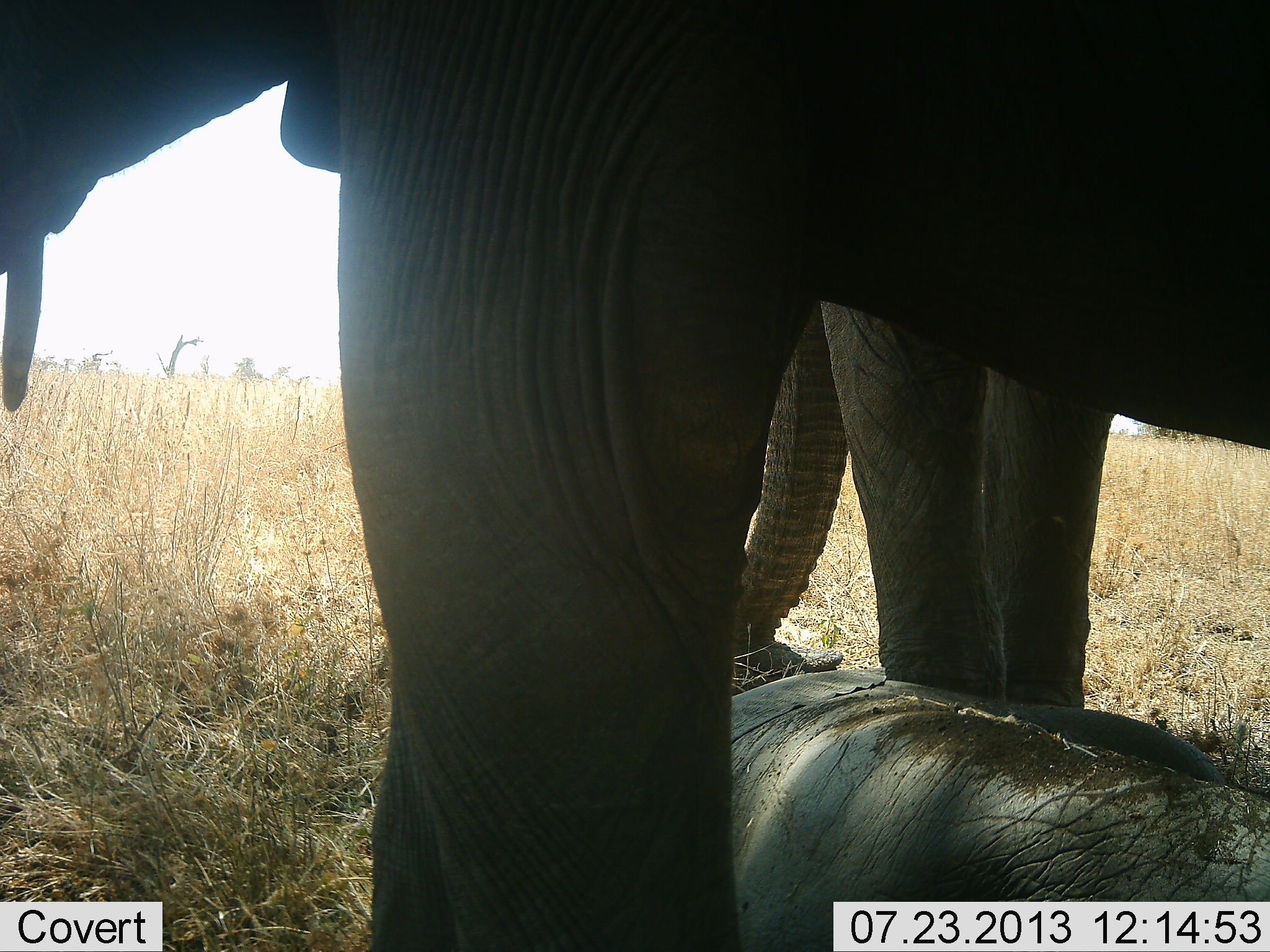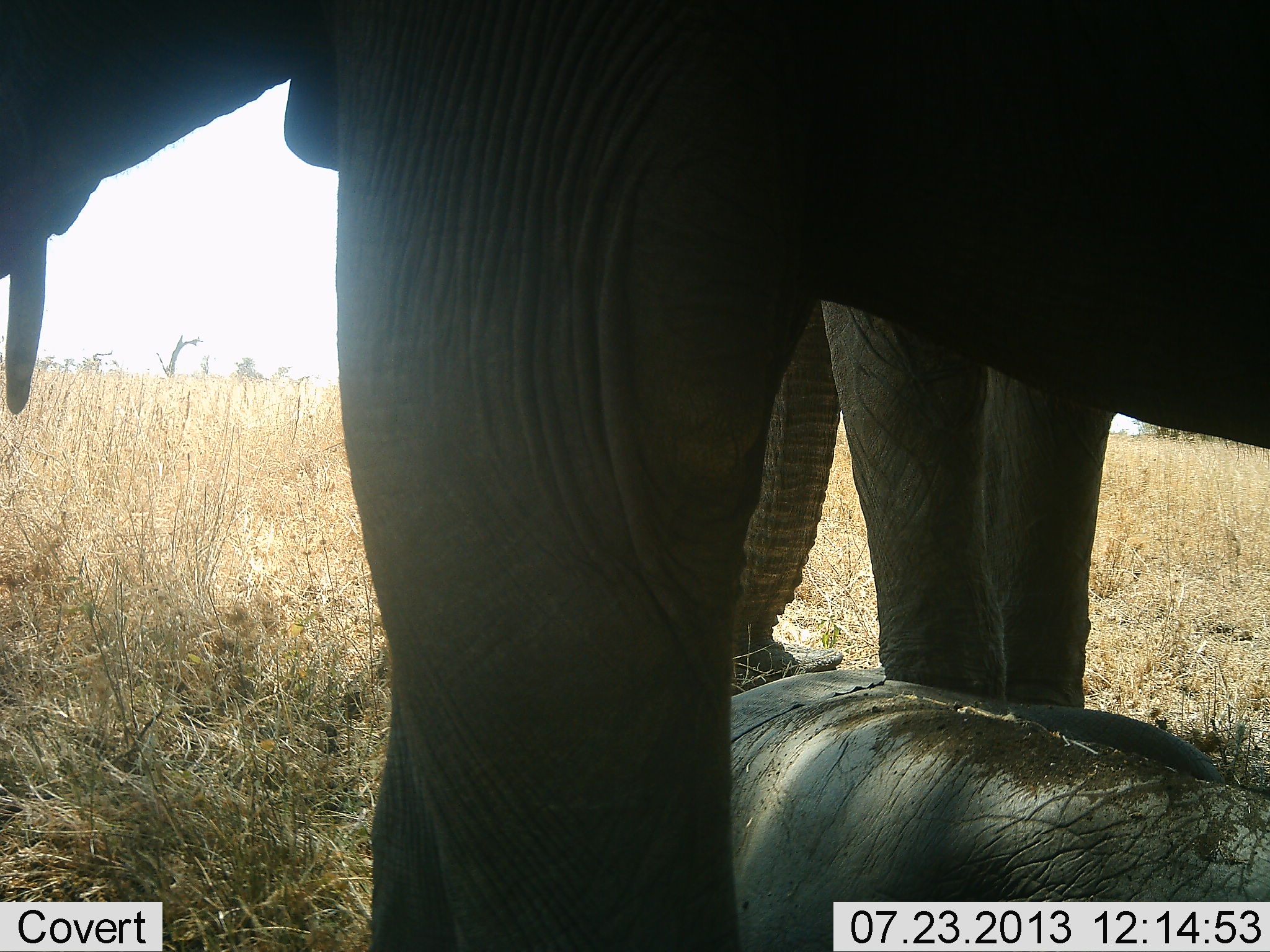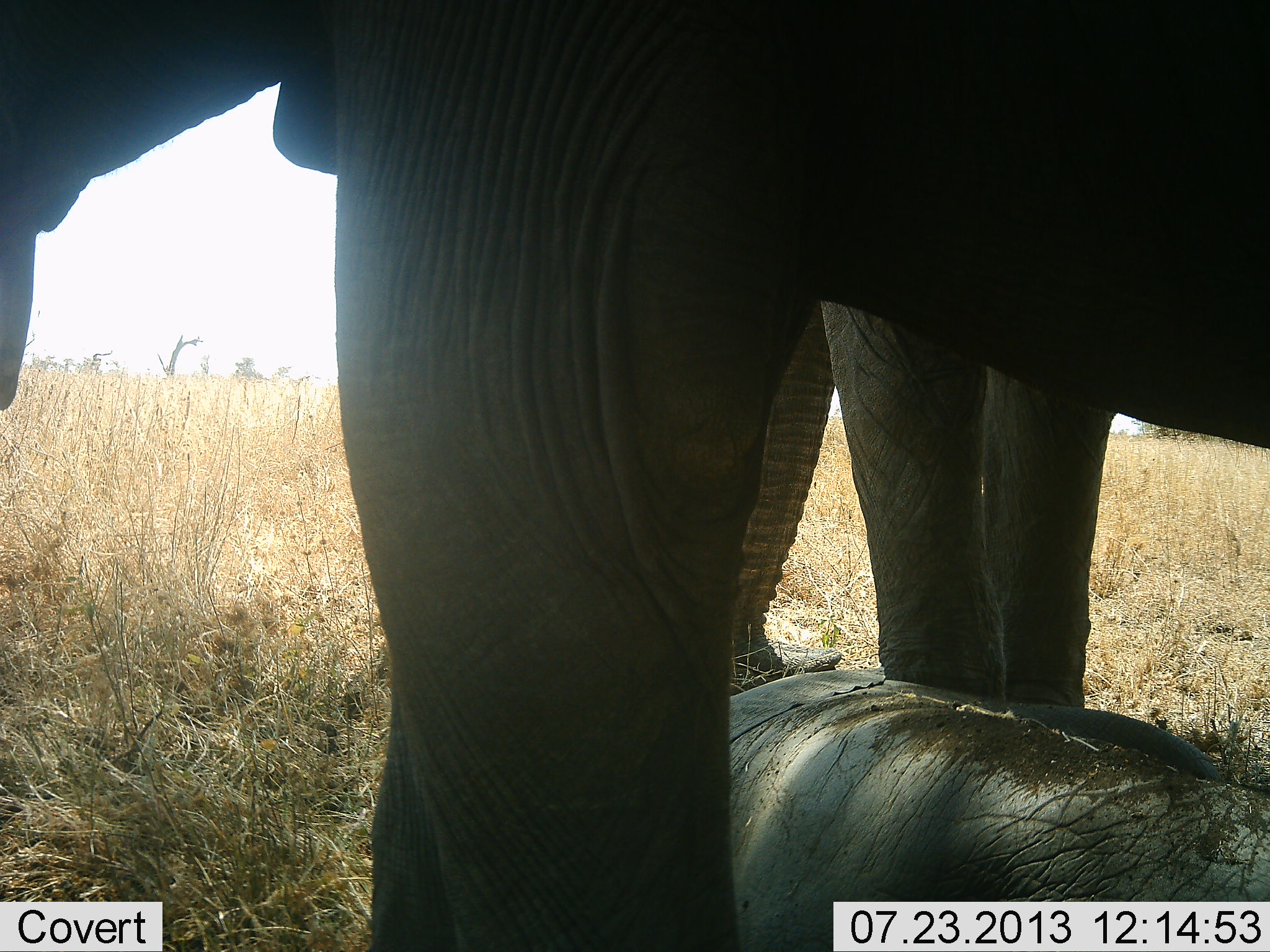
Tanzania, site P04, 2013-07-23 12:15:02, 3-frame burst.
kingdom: Animalia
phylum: Chordata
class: Mammalia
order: Proboscidea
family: Elephantidae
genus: Loxodonta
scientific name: Loxodonta africana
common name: african bush elephant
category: elephant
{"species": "elephant (african bush elephant) (Loxodonta africana)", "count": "3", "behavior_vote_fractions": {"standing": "70%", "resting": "90%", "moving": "0%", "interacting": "20%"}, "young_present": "40%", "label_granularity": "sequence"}